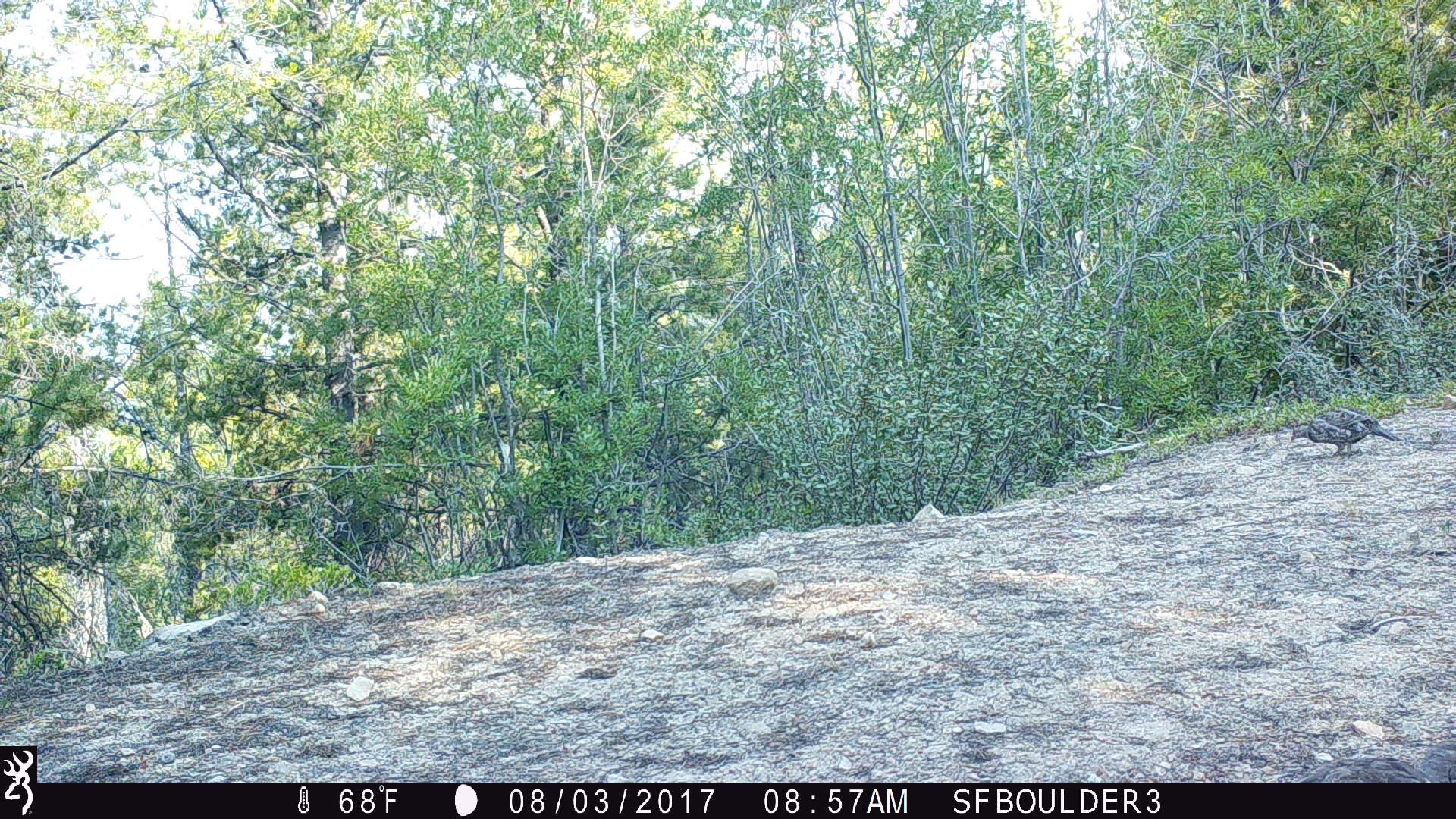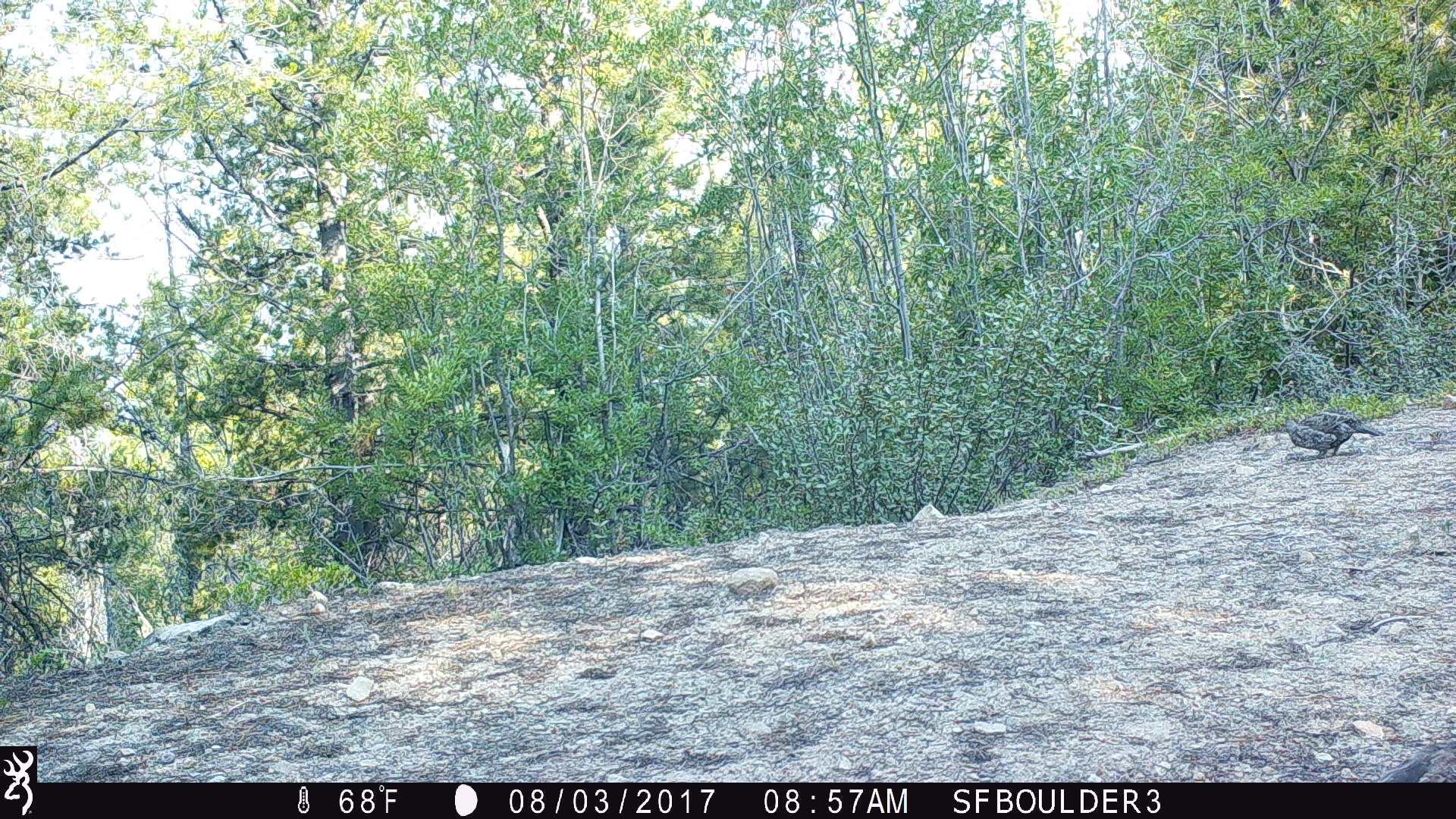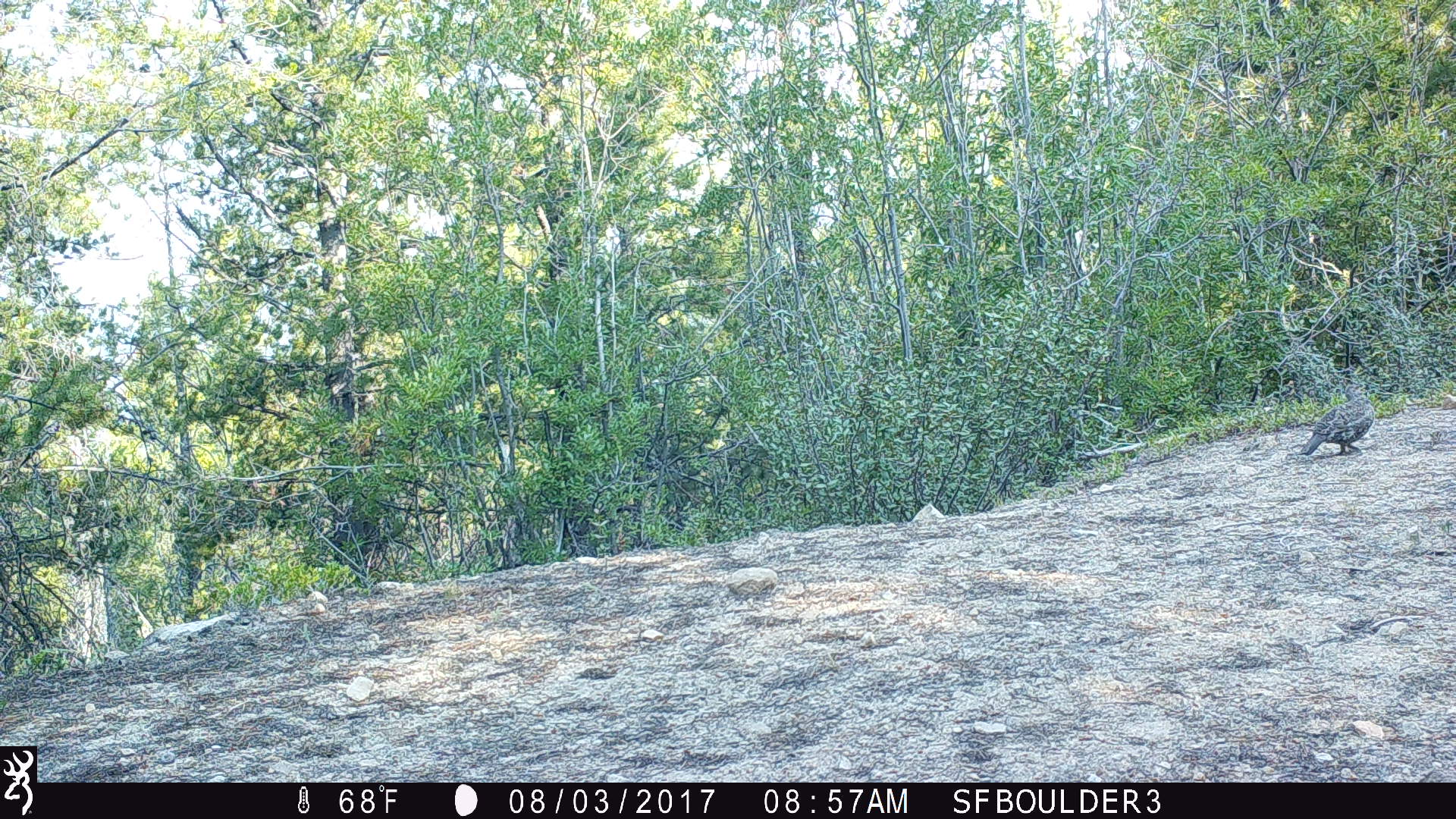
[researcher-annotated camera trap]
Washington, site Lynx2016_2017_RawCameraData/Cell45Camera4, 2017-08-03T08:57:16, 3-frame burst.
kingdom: Animalia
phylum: Chordata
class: Aves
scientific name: Aves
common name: birds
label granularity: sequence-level